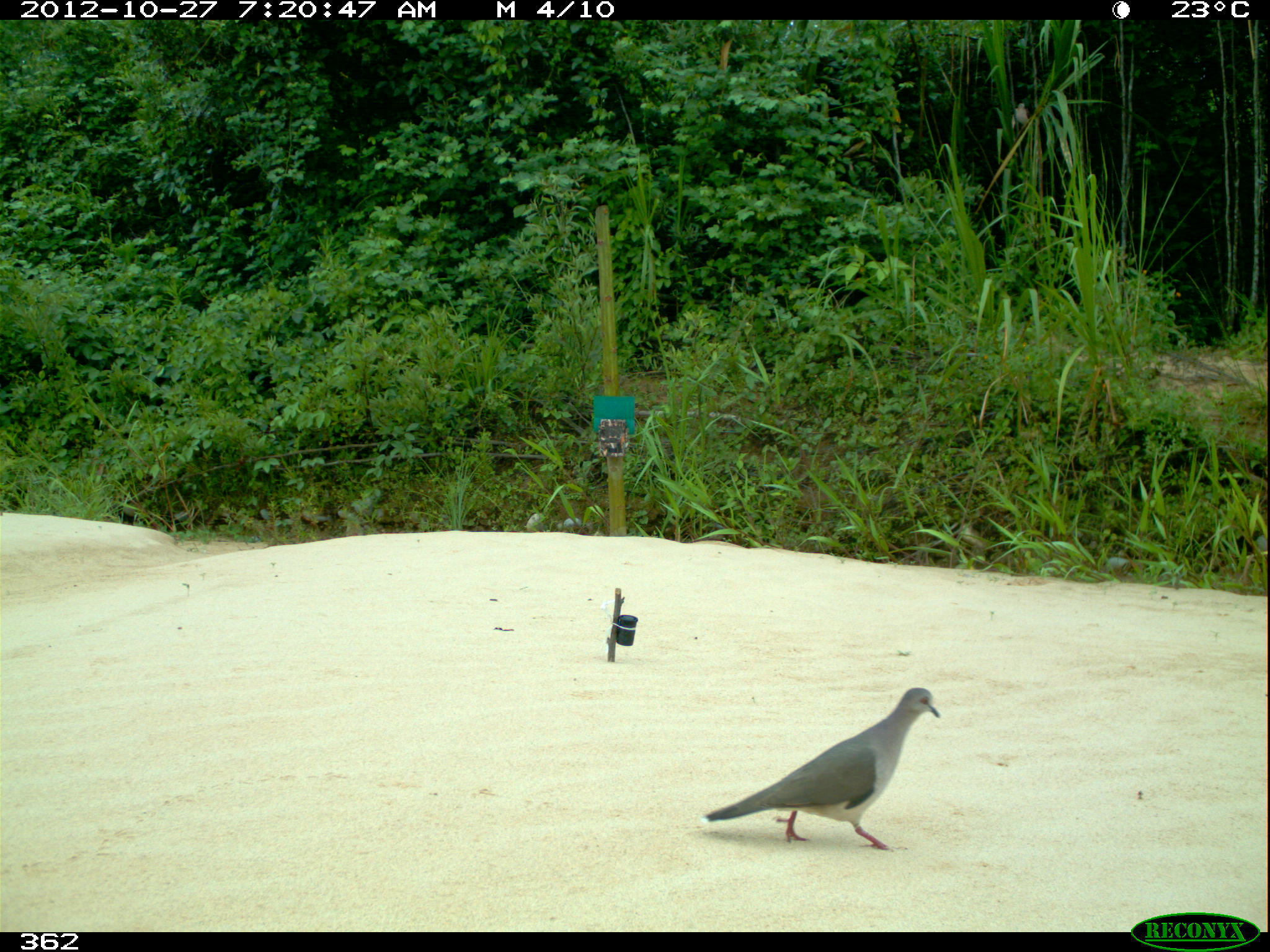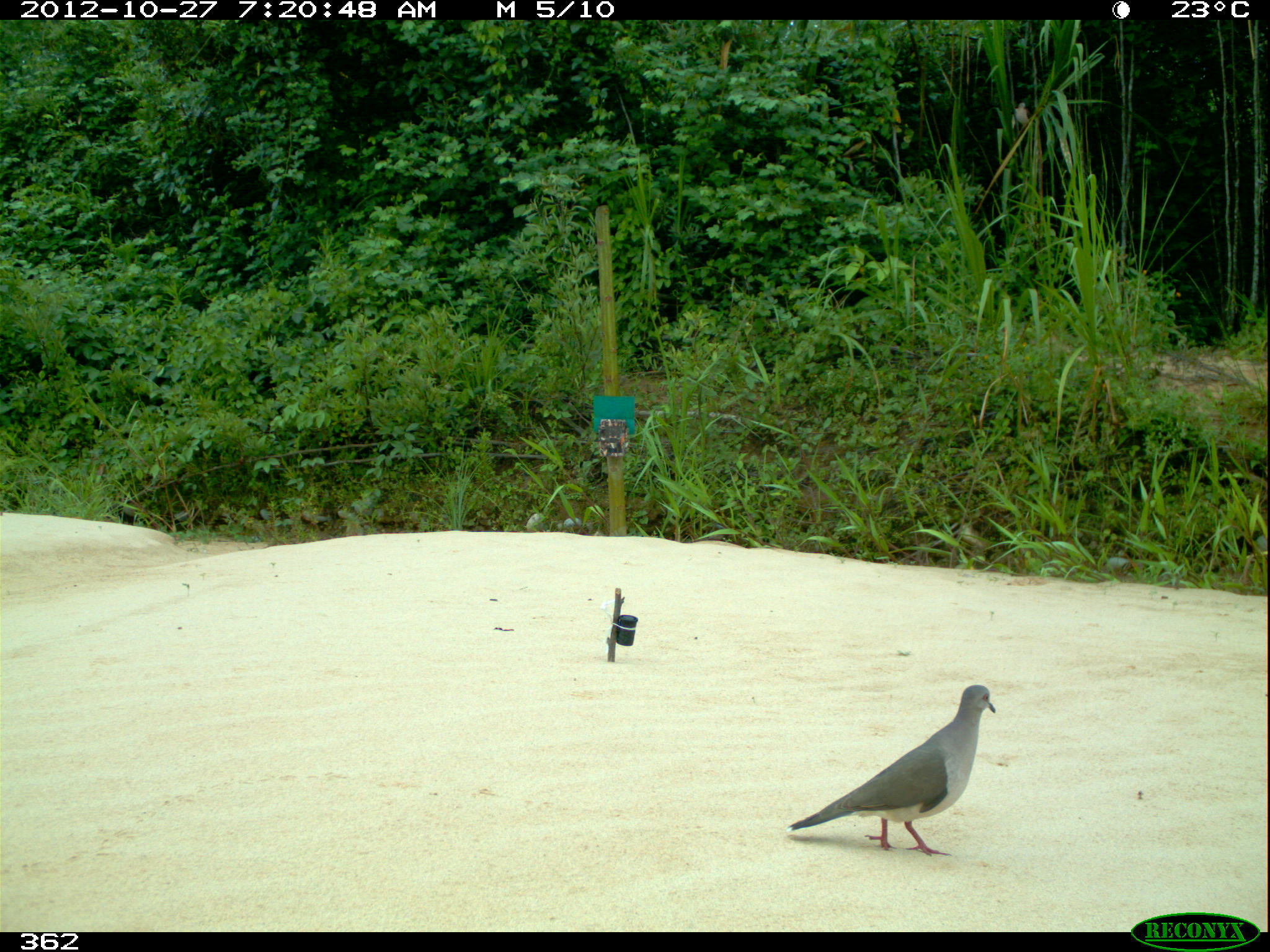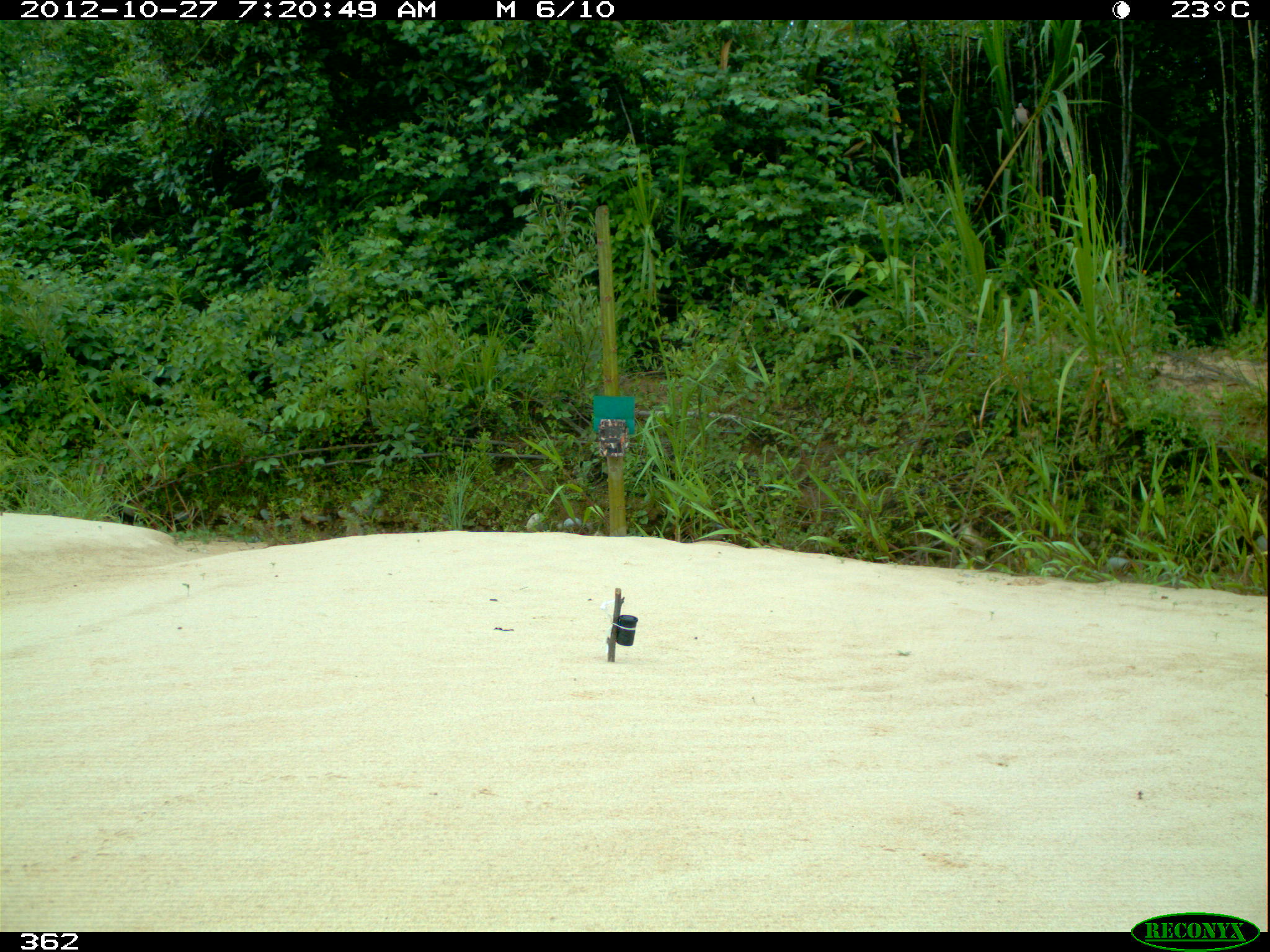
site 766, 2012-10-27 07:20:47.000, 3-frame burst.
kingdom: Animalia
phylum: Chordata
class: Aves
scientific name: Aves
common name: bird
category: unknown bird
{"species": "unknown bird (bird) (Aves)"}